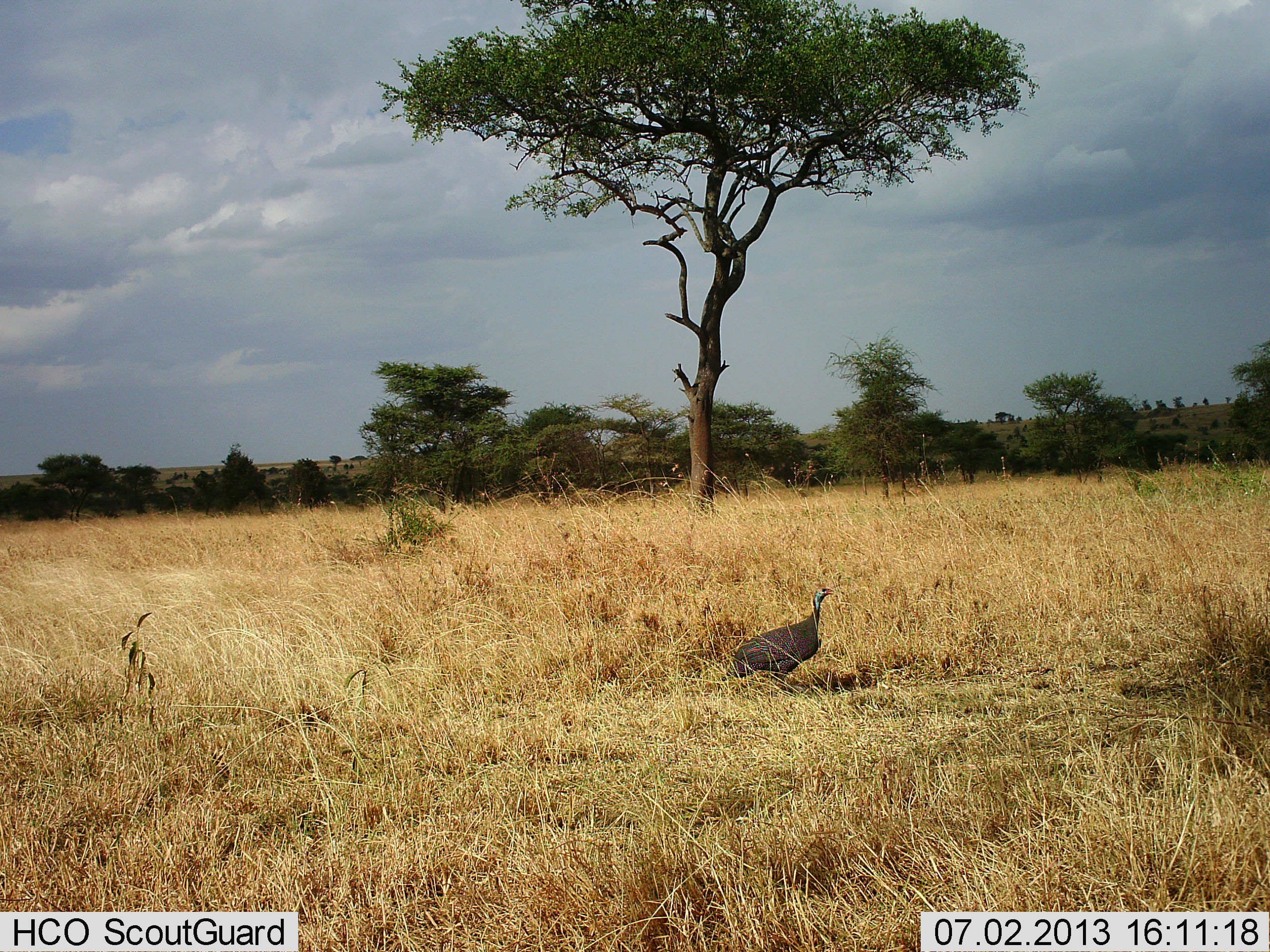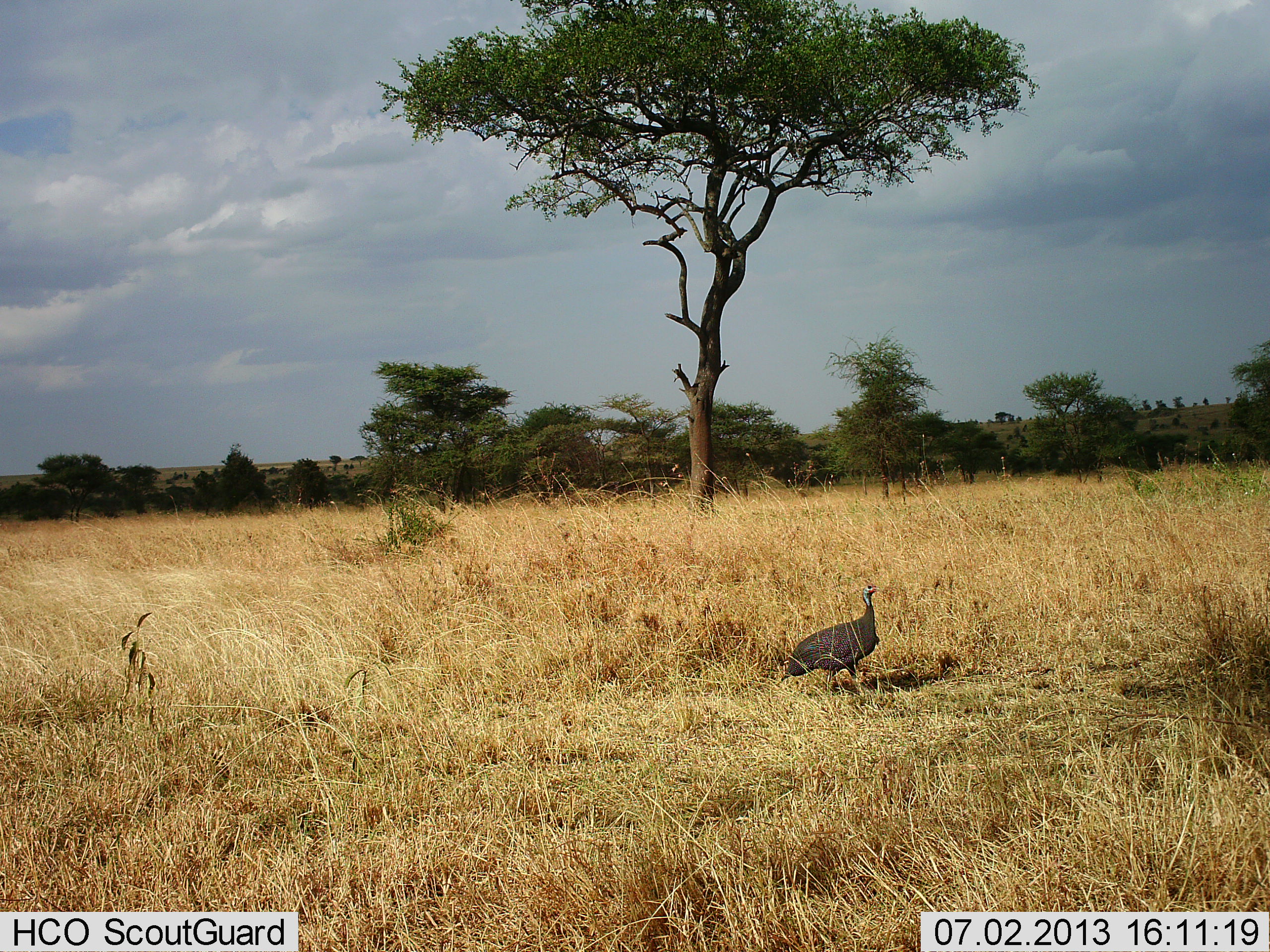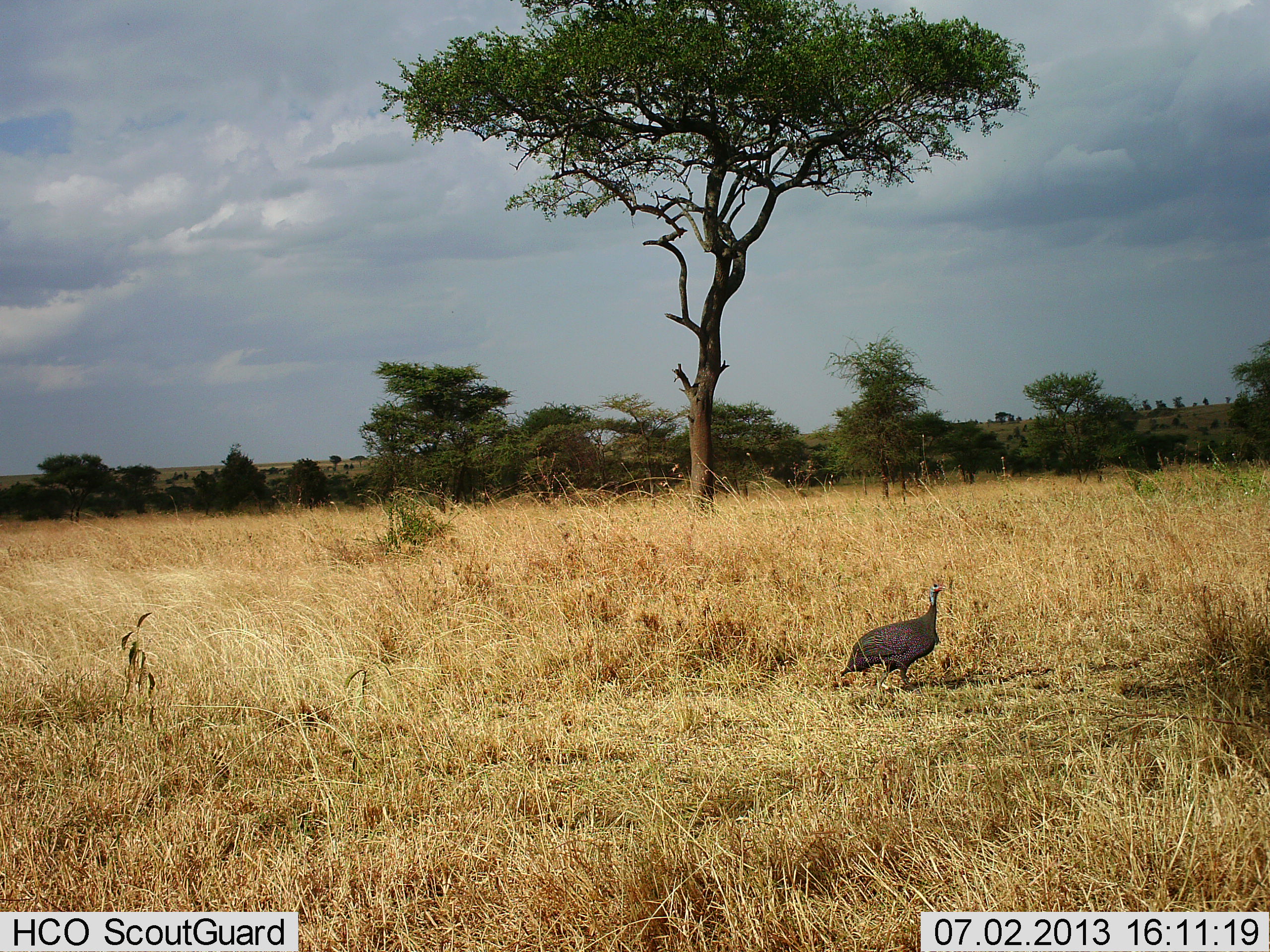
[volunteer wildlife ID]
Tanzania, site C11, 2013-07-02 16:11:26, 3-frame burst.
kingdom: Animalia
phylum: Chordata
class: Aves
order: Galliformes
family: Numididae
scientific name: Numididae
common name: guinea fowl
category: guineafowl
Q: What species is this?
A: Guineafowl (guinea fowl) (Numididae).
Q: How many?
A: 1.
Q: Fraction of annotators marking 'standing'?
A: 15%.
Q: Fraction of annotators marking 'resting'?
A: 0%.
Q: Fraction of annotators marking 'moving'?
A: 90%.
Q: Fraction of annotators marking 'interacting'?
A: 0%.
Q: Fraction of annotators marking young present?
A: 0%.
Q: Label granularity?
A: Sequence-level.